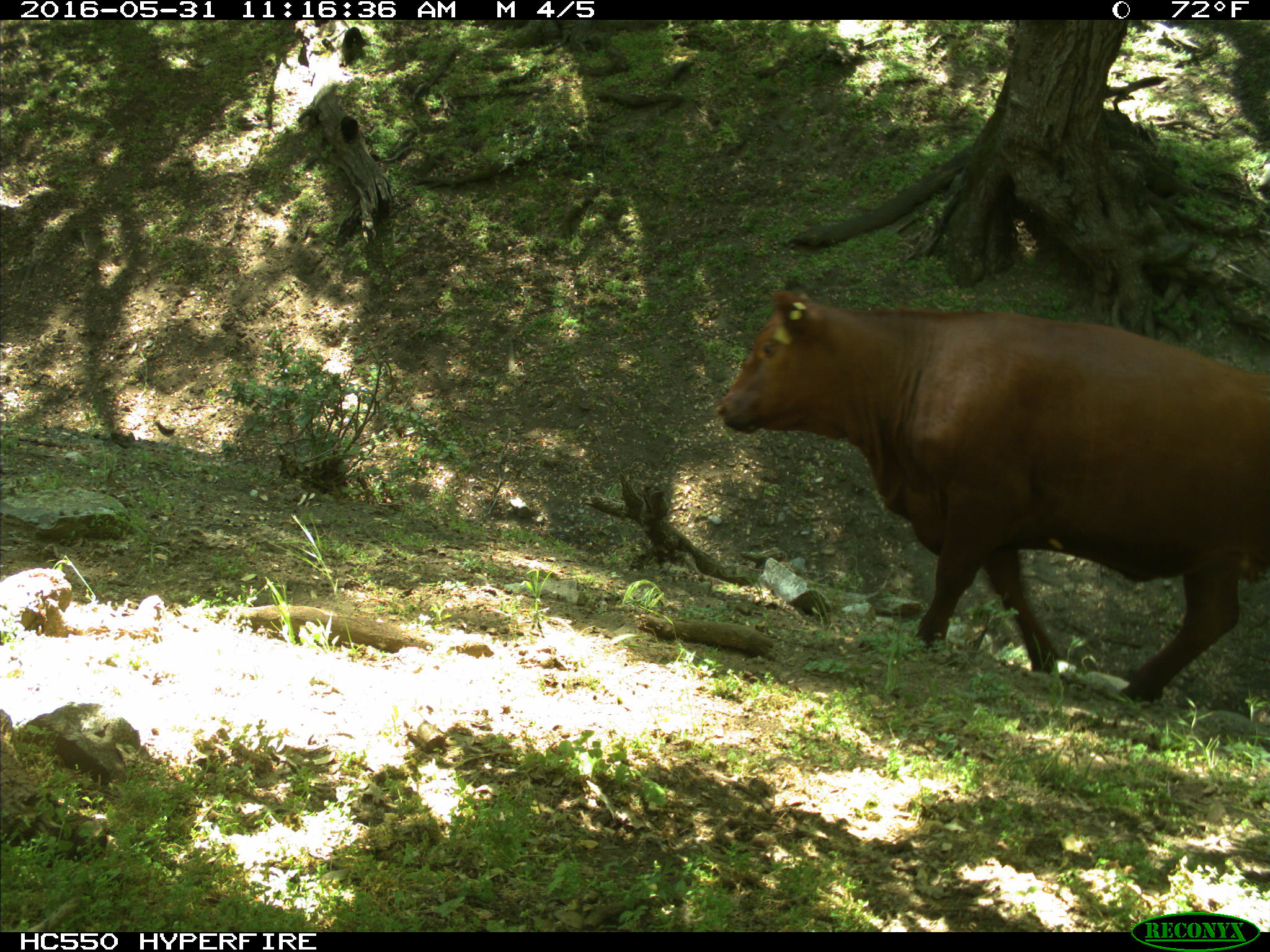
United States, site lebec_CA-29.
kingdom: Animalia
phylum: Chordata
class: Mammalia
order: Artiodactyla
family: Bovidae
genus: Bos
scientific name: Bos taurus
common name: domestic cow